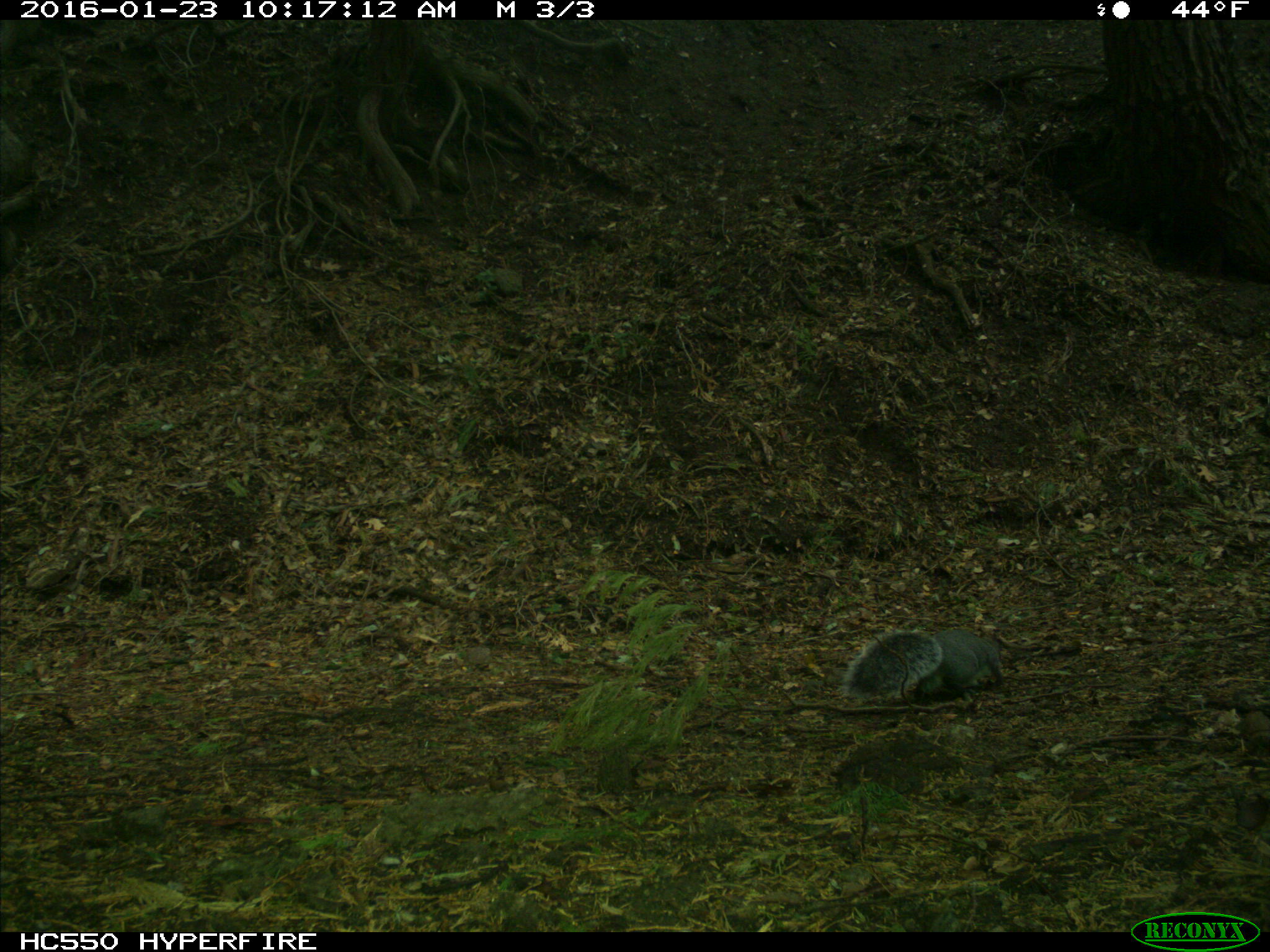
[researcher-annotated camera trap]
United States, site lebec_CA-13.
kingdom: Animalia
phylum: Chordata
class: Mammalia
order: Rodentia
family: Sciuridae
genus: Sciurus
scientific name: Sciurus carolinensis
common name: eastern gray squirrel